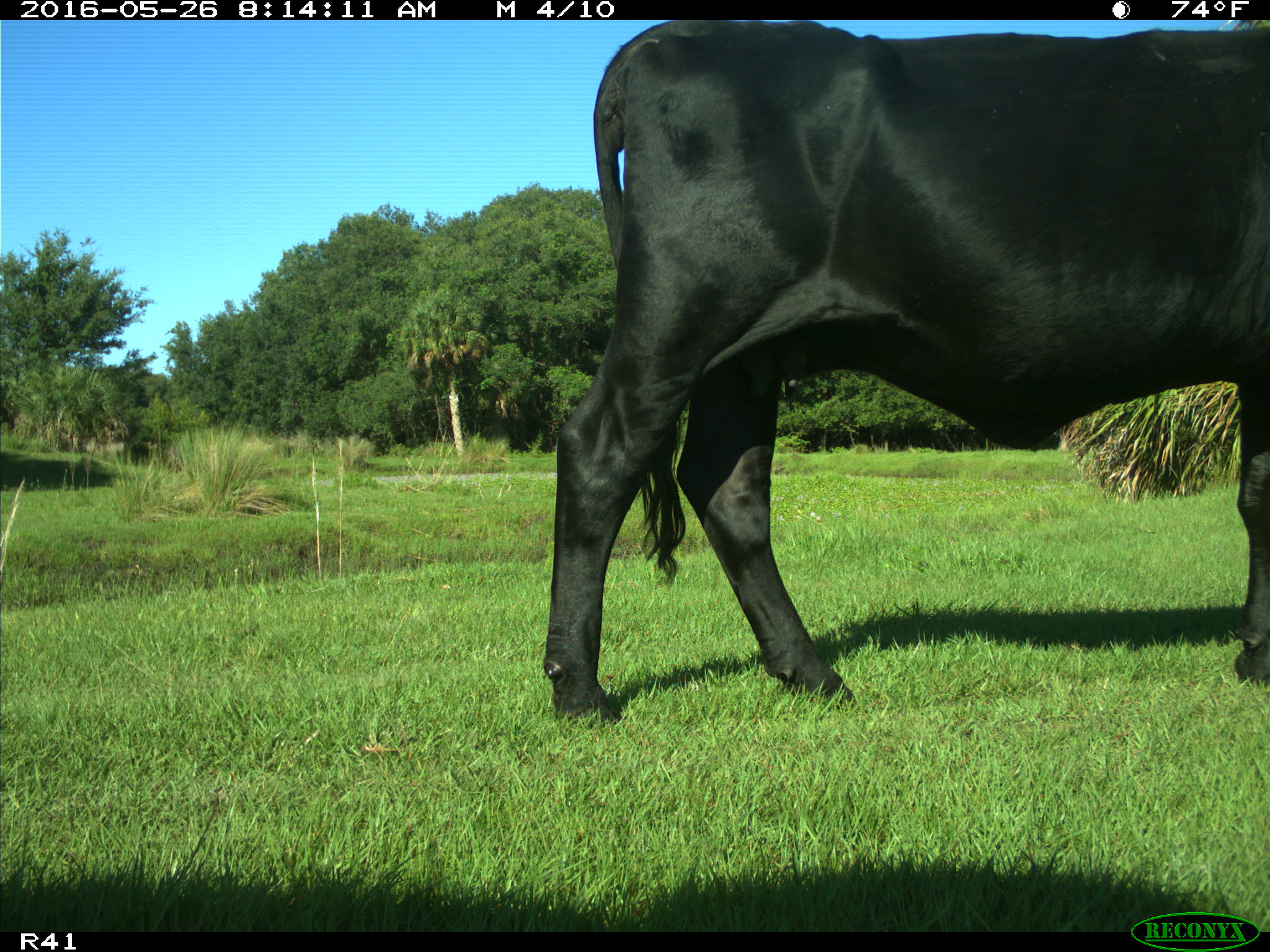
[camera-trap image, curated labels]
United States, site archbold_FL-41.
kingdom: Animalia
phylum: Chordata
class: Mammalia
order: Artiodactyla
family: Bovidae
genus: Bos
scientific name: Bos taurus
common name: domestic cow